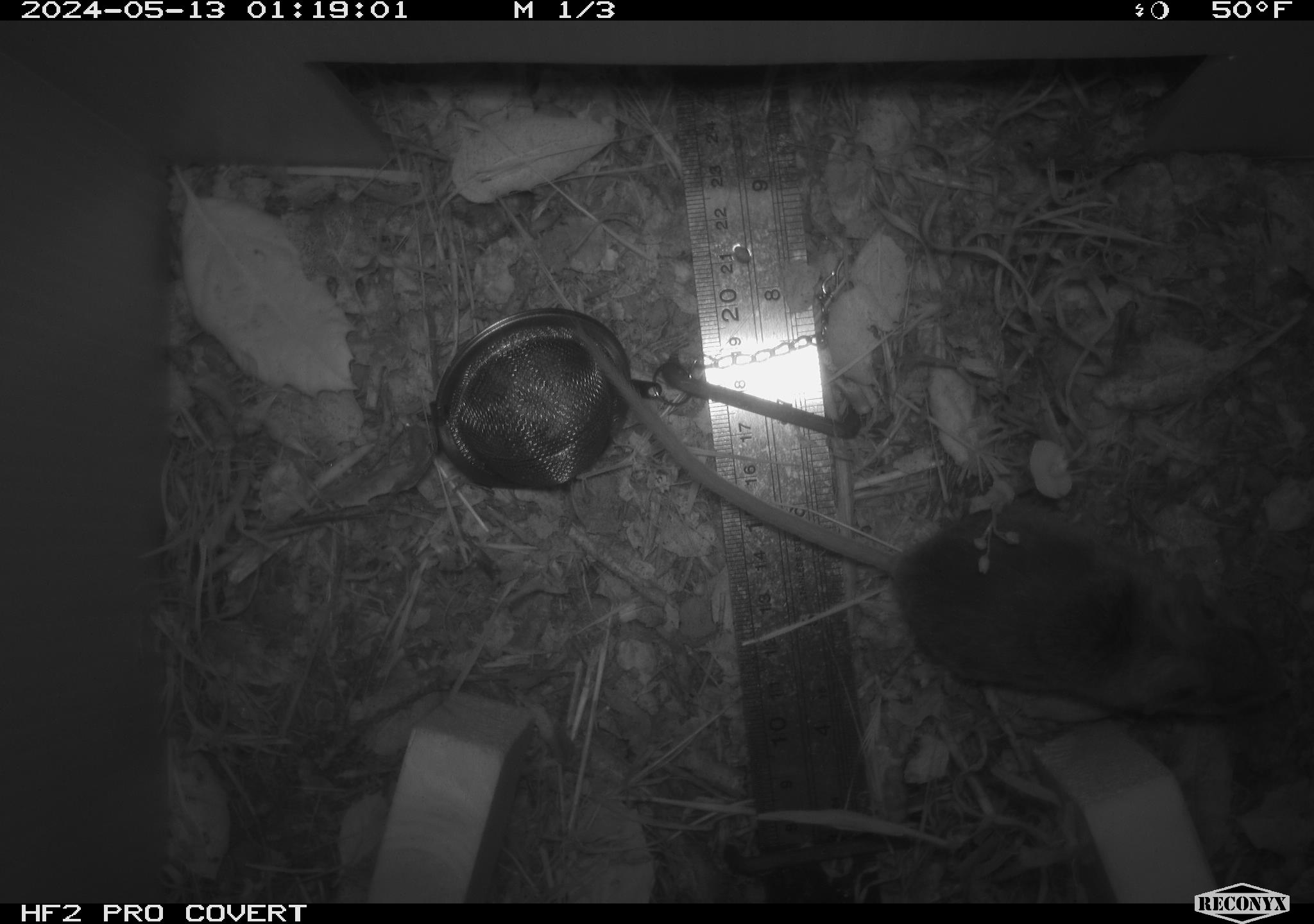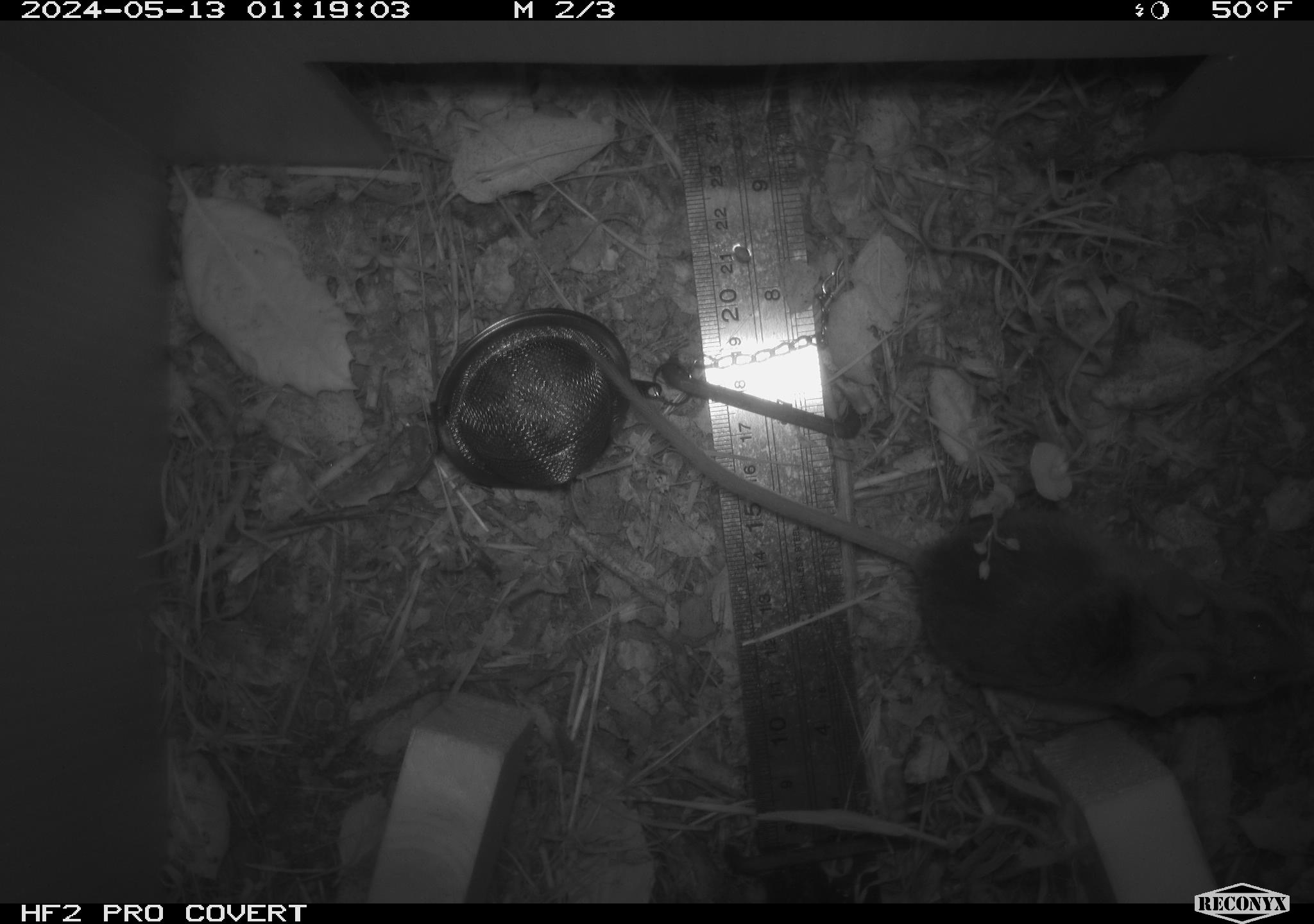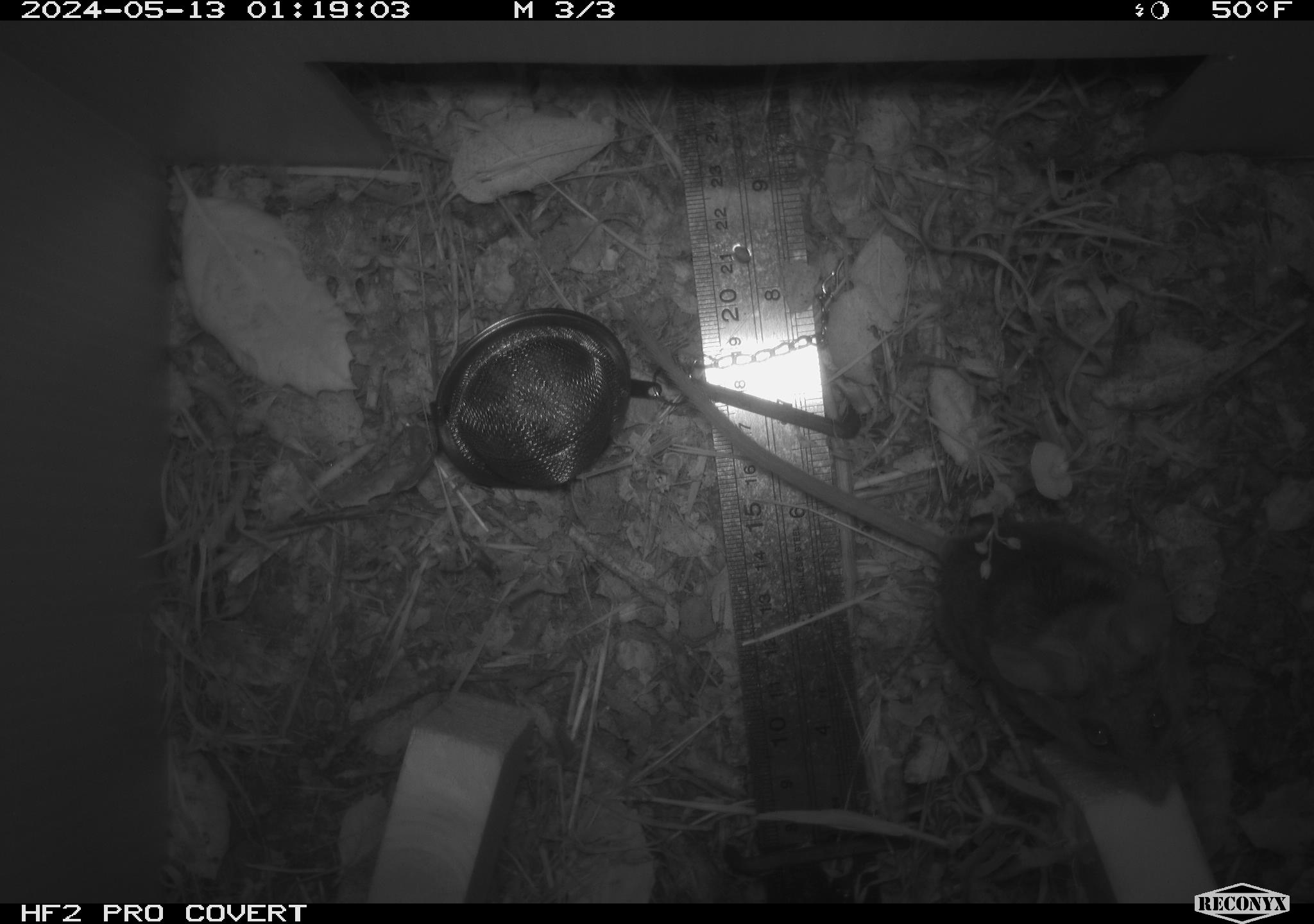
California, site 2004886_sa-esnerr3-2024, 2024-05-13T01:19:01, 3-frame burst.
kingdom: Animalia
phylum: Chordata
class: Mammalia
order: Rodentia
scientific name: Rodentia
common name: rodent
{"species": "rodent (Rodentia)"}